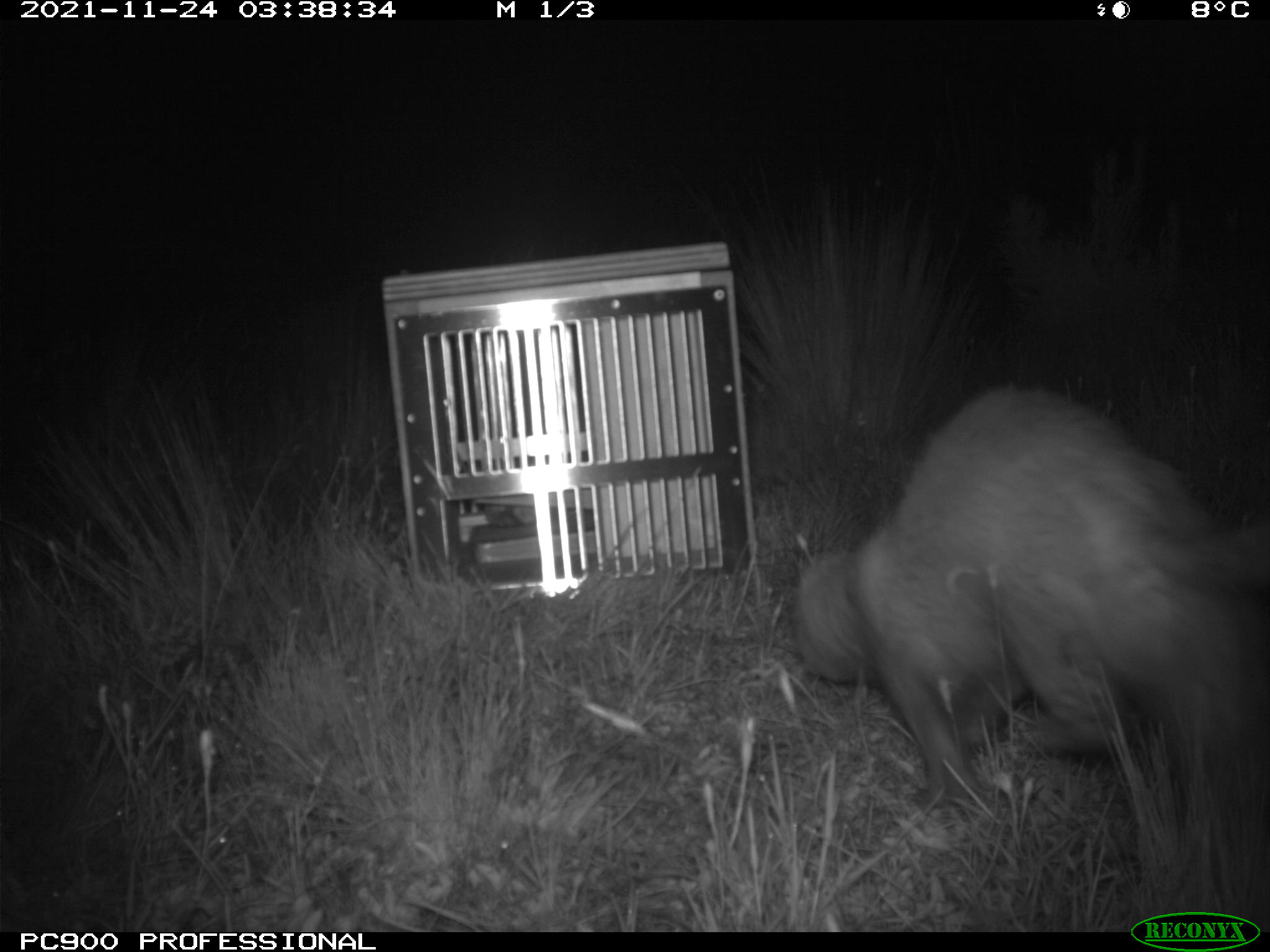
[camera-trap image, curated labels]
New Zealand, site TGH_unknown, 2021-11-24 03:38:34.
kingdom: Animalia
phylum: Chordata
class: Mammalia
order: Carnivora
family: Mustelidae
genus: Mustela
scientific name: Mustela furo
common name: ferret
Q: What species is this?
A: Ferret (Mustela furo).